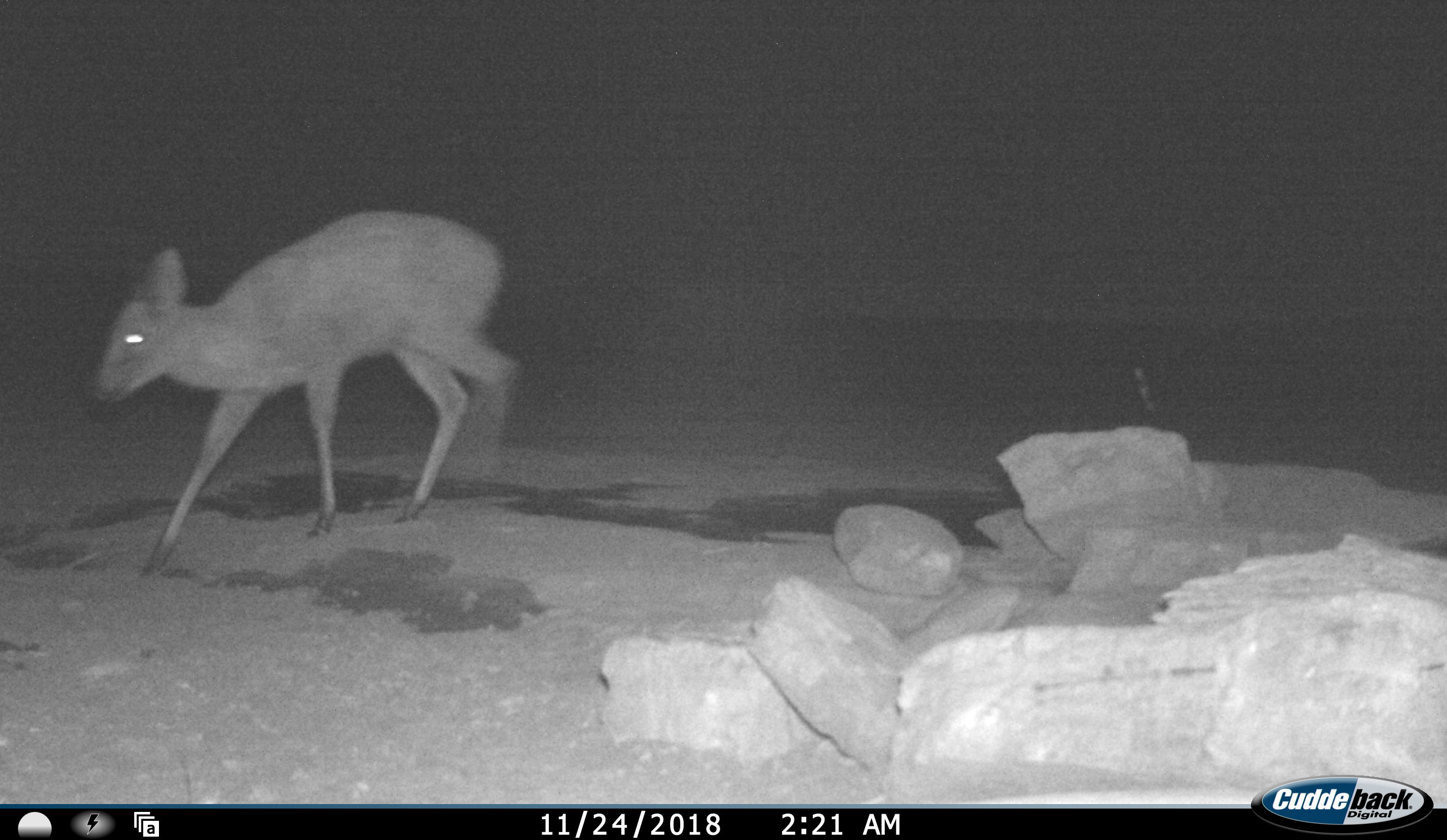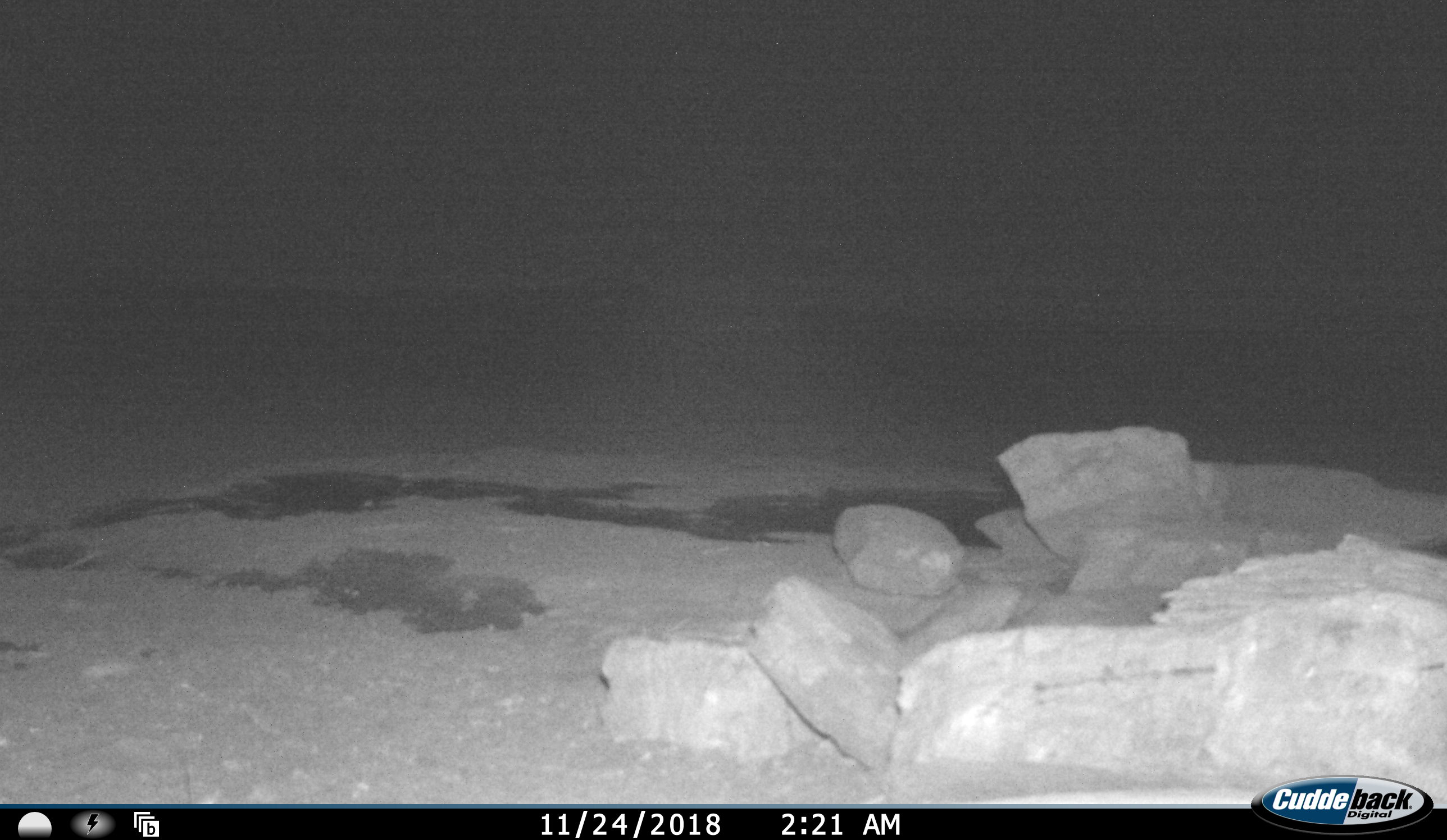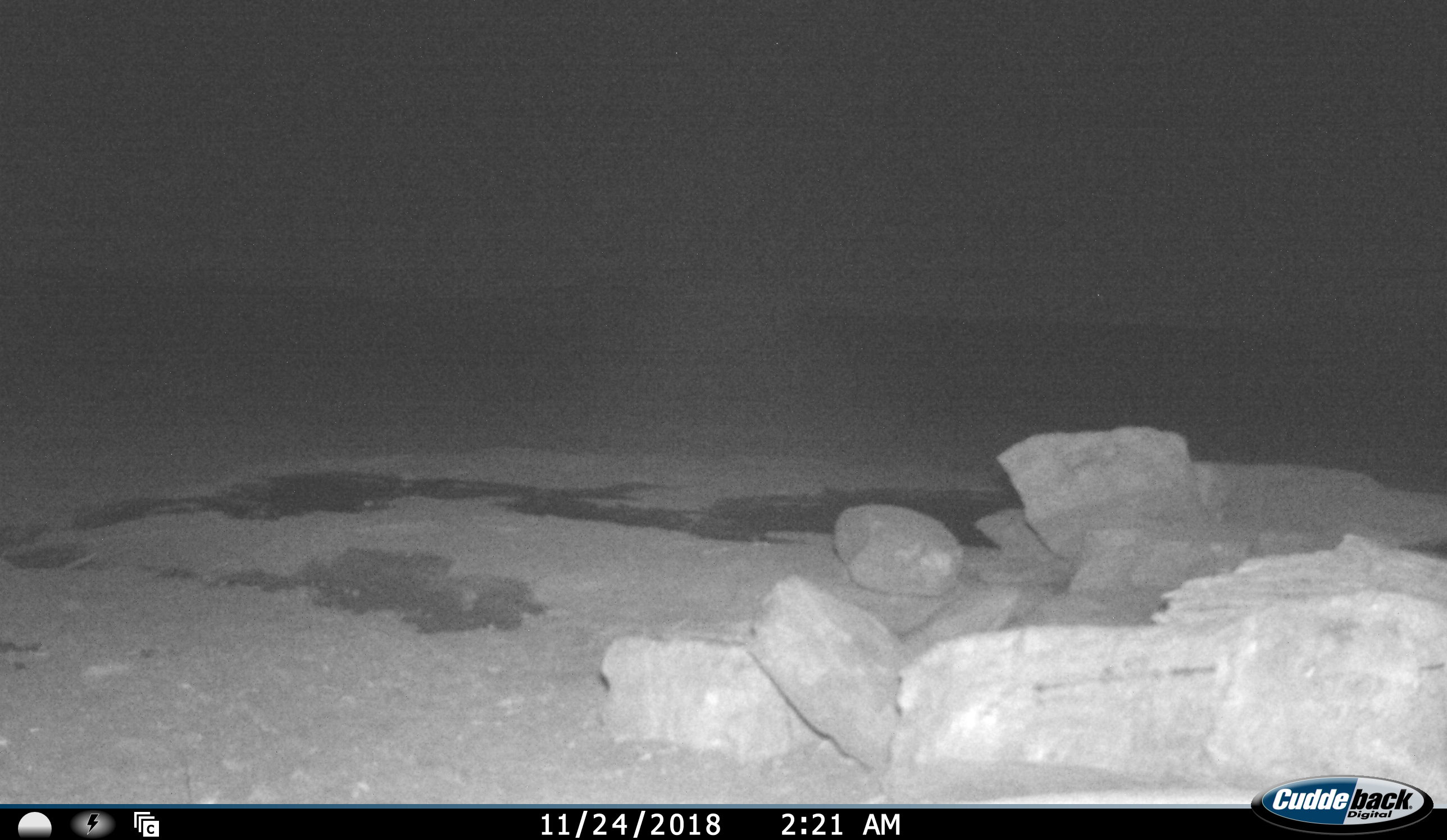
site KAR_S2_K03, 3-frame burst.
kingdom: Animalia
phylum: Chordata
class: Mammalia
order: Artiodactyla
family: Bovidae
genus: Sylvicapra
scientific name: Sylvicapra grimmia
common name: common duiker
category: duikercommongrey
Duikercommongrey (common duiker) (Sylvicapra grimmia), count 1. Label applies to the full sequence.